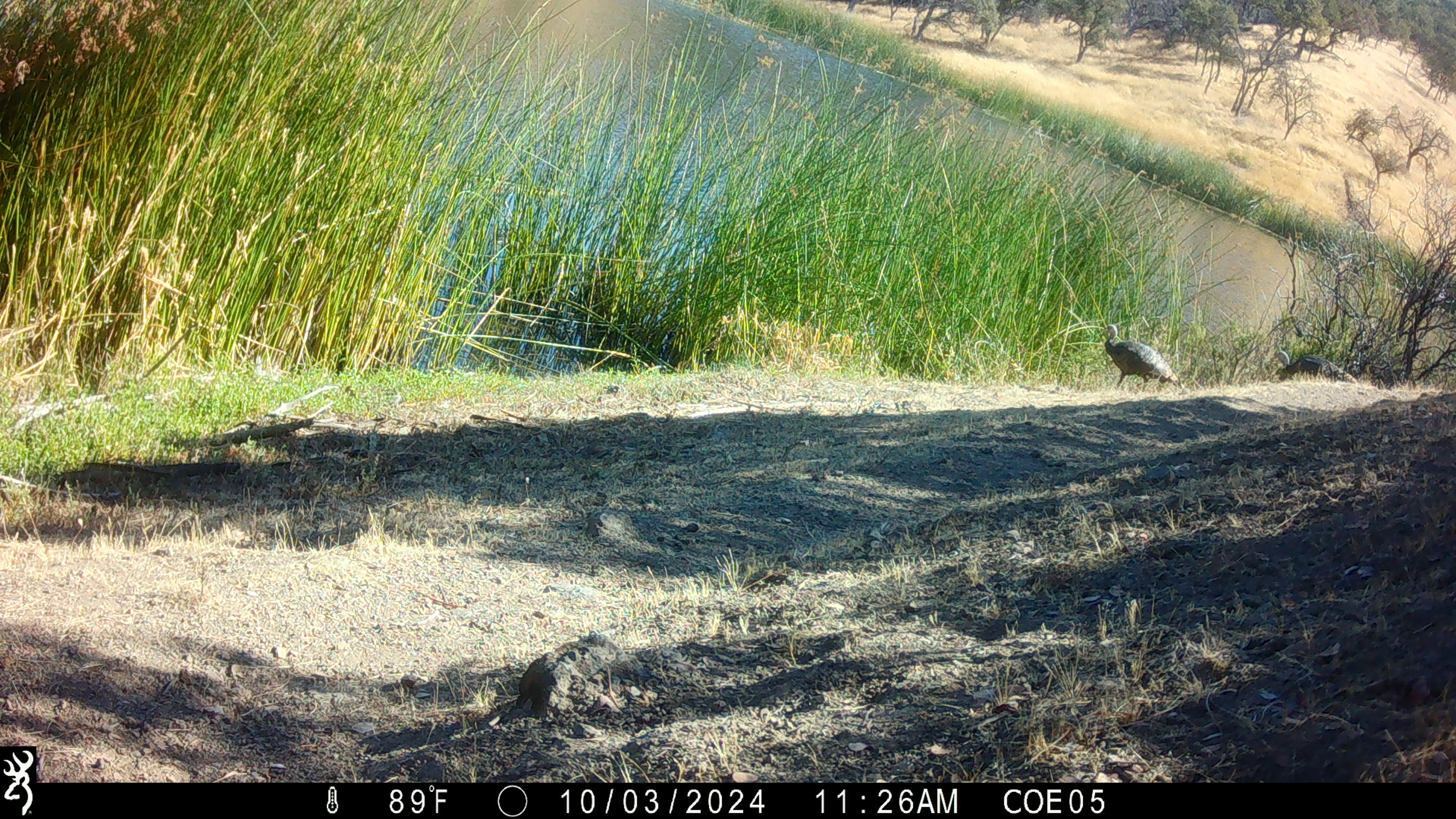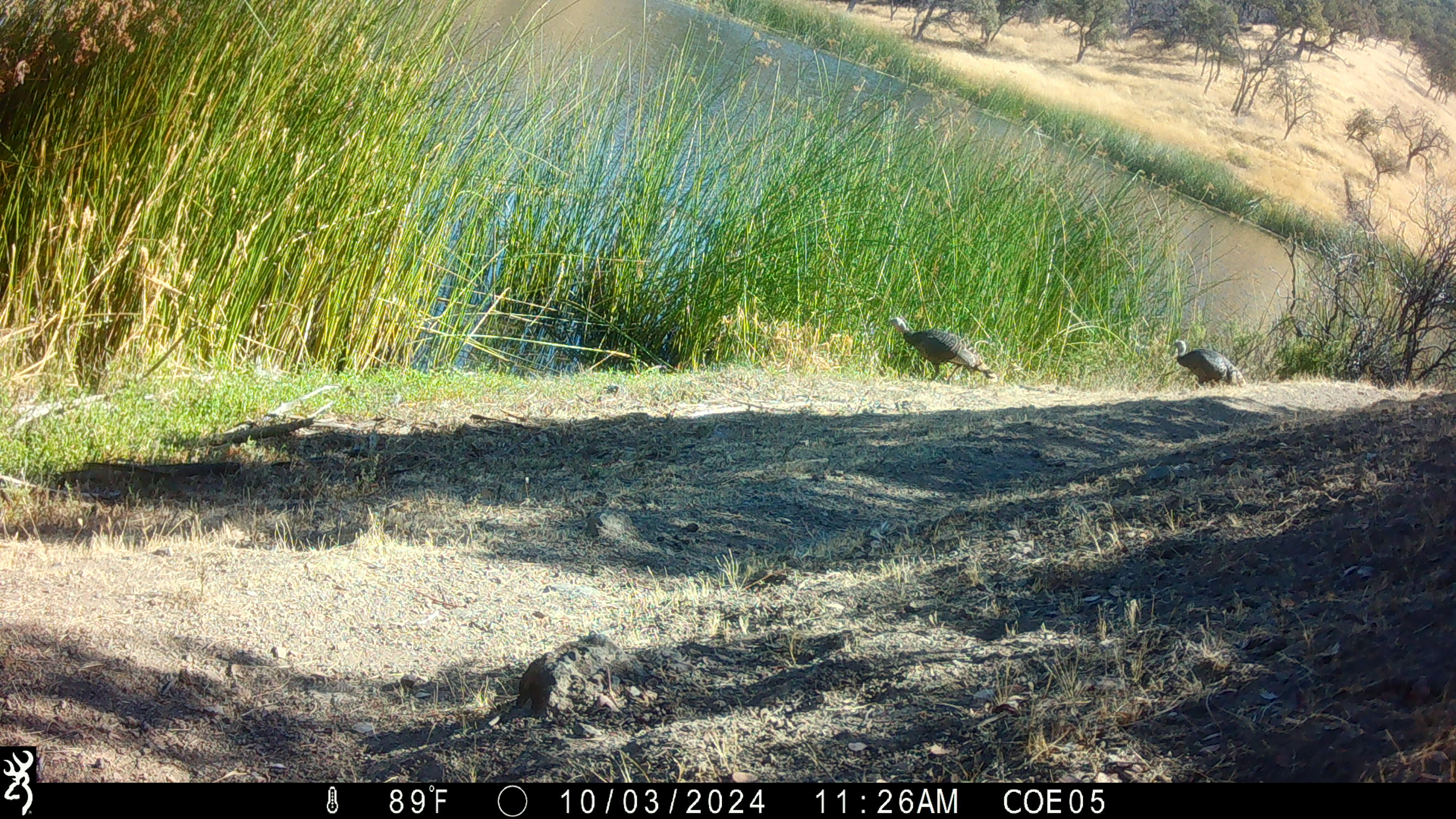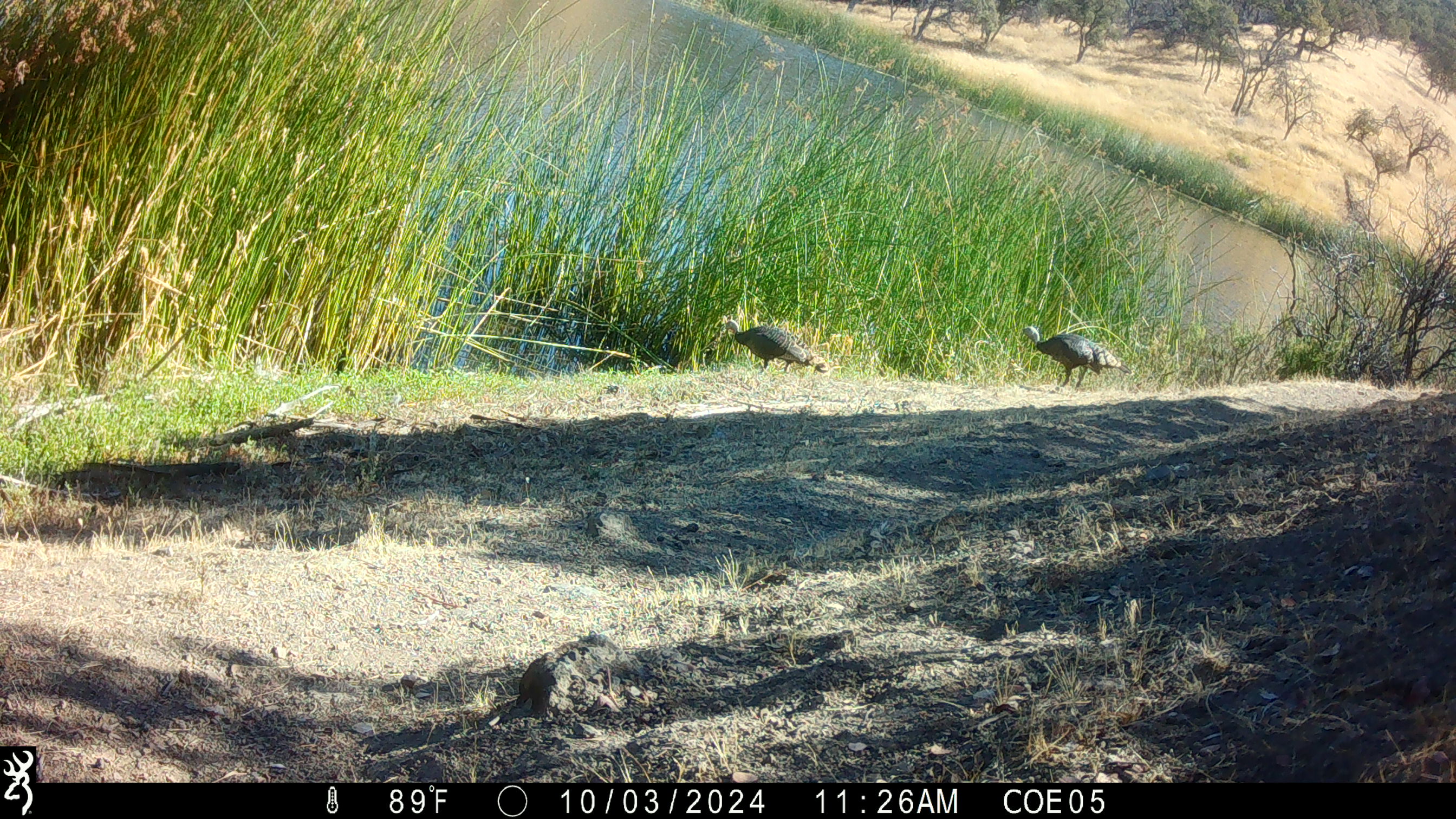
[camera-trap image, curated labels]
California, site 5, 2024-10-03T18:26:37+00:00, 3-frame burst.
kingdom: Animalia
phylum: Chordata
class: Aves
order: Galliformes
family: Phasianidae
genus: Meleagris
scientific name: Meleagris gallopavo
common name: turkey